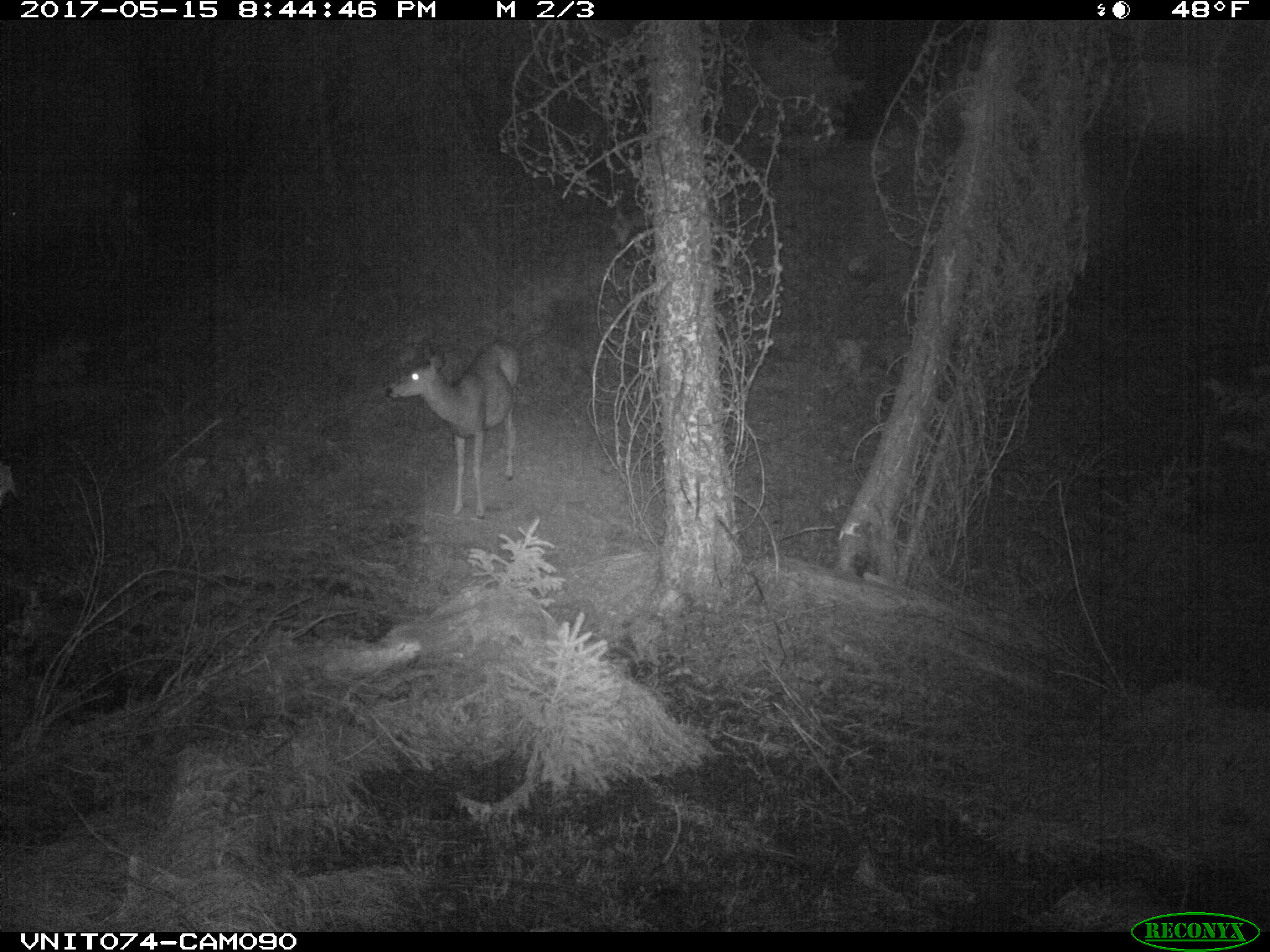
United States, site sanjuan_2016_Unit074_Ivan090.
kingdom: Animalia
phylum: Chordata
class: Mammalia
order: Artiodactyla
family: Cervidae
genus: Odocoileus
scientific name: Odocoileus hemionus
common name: mule deer